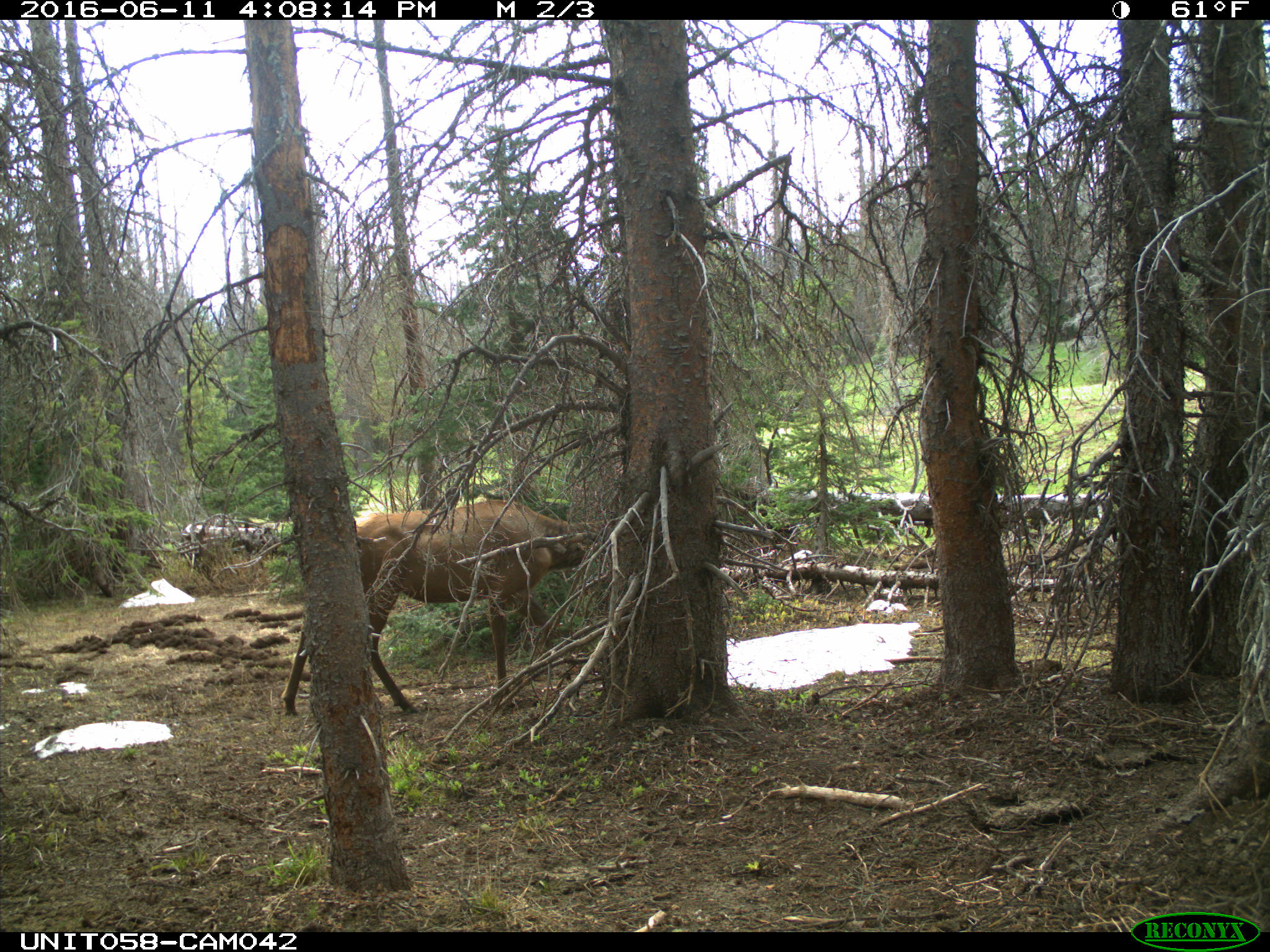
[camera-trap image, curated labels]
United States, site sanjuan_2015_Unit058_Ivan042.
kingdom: Animalia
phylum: Chordata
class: Mammalia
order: Artiodactyla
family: Cervidae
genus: Cervus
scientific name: Cervus elaphus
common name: red deer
Cervus elaphus (red deer).